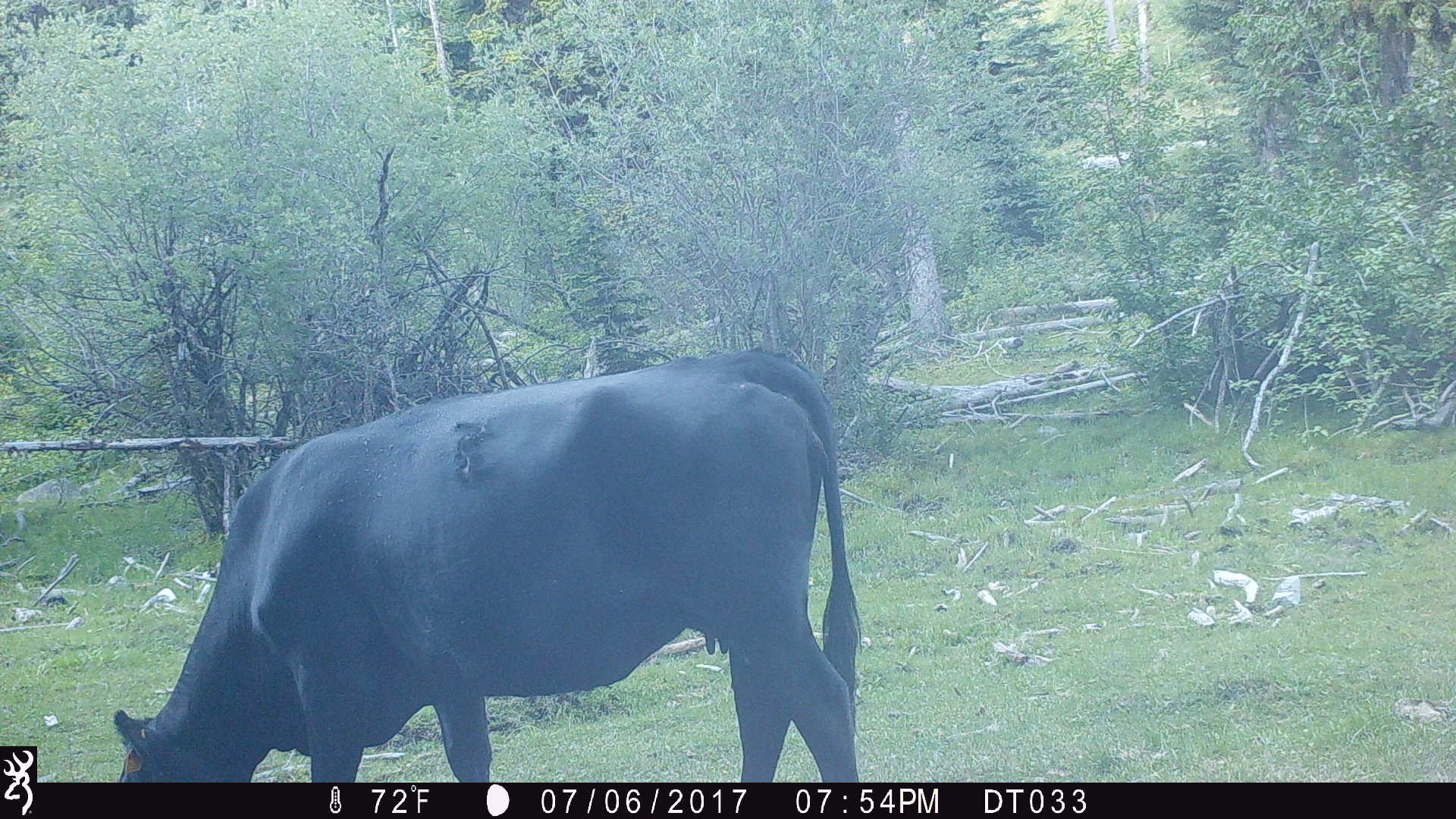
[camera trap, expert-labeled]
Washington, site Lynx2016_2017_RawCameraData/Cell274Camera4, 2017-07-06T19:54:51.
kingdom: Animalia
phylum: Chordata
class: Mammalia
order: Artiodactyla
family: Bovidae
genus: Bos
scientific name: Bos taurus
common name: domestic cattle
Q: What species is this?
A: Domestic cattle (Bos taurus).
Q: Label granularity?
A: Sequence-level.